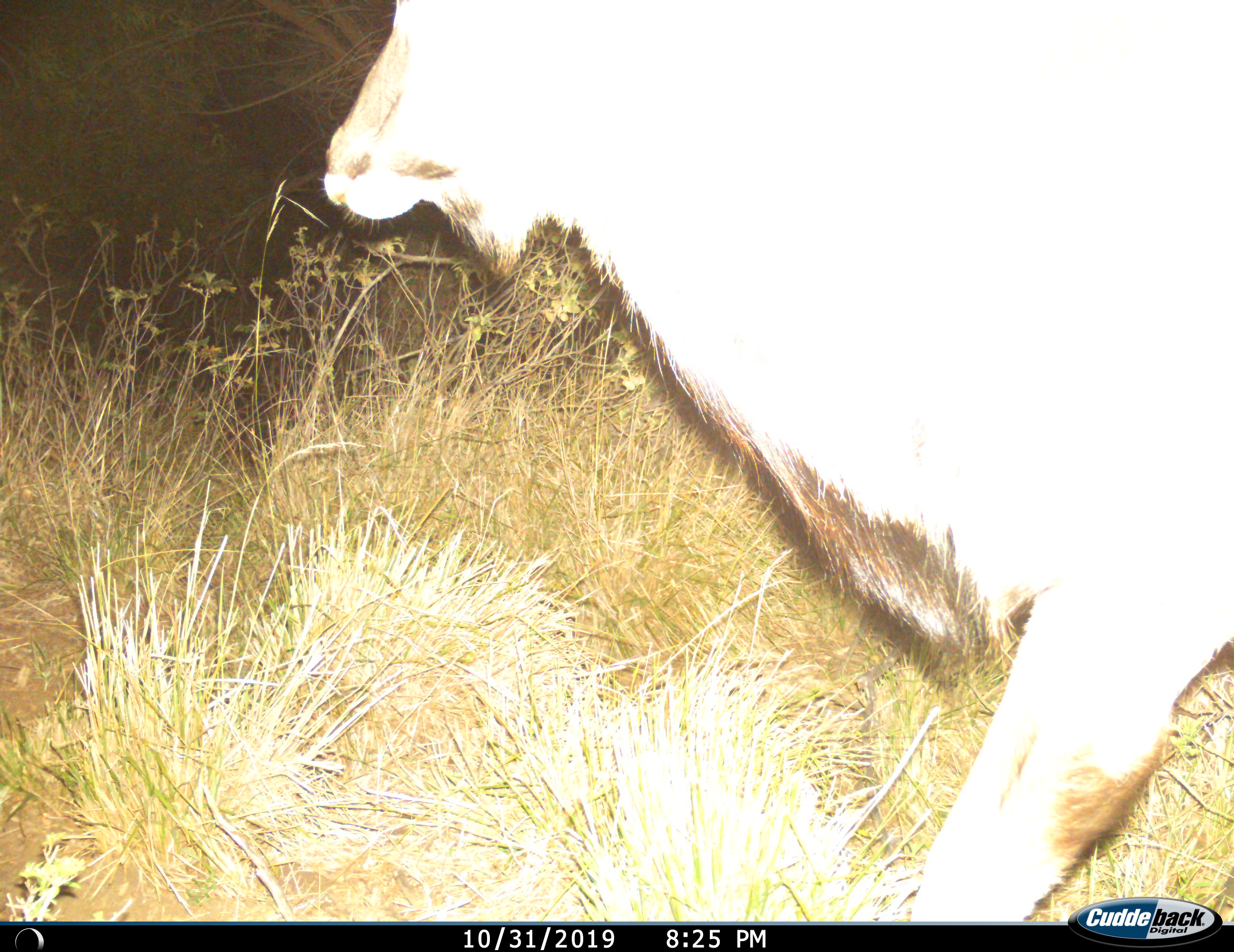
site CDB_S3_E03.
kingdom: Animalia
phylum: Chordata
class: Mammalia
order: Artiodactyla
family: Bovidae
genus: Tragelaphus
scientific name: Tragelaphus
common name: kudu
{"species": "kudu (Tragelaphus)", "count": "1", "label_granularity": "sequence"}